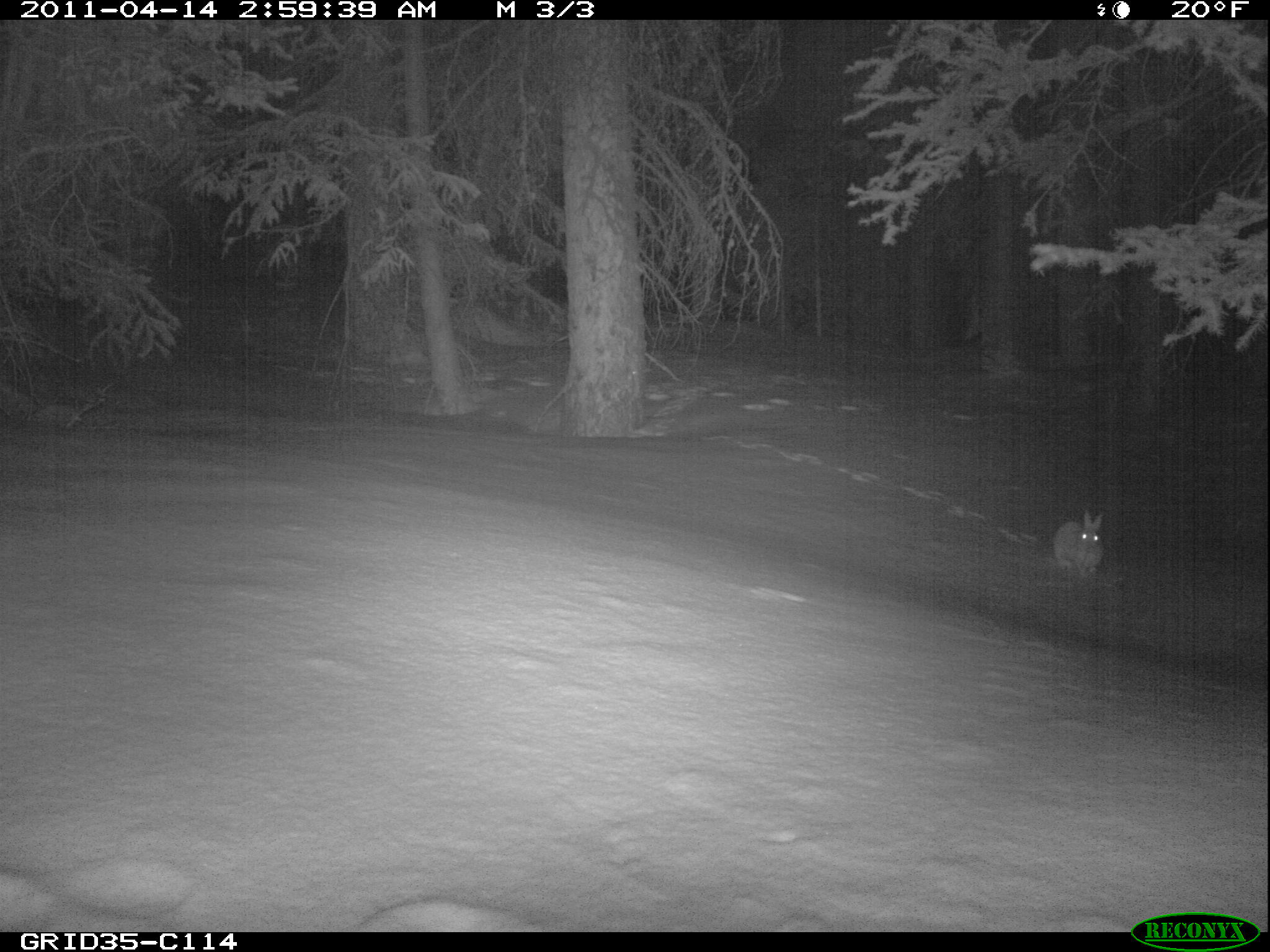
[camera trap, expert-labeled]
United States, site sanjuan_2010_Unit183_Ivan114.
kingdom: Animalia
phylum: Chordata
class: Mammalia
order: Lagomorpha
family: Leporidae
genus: Lepus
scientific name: Lepus americanus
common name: snowshoe hare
Lepus americanus (snowshoe hare).